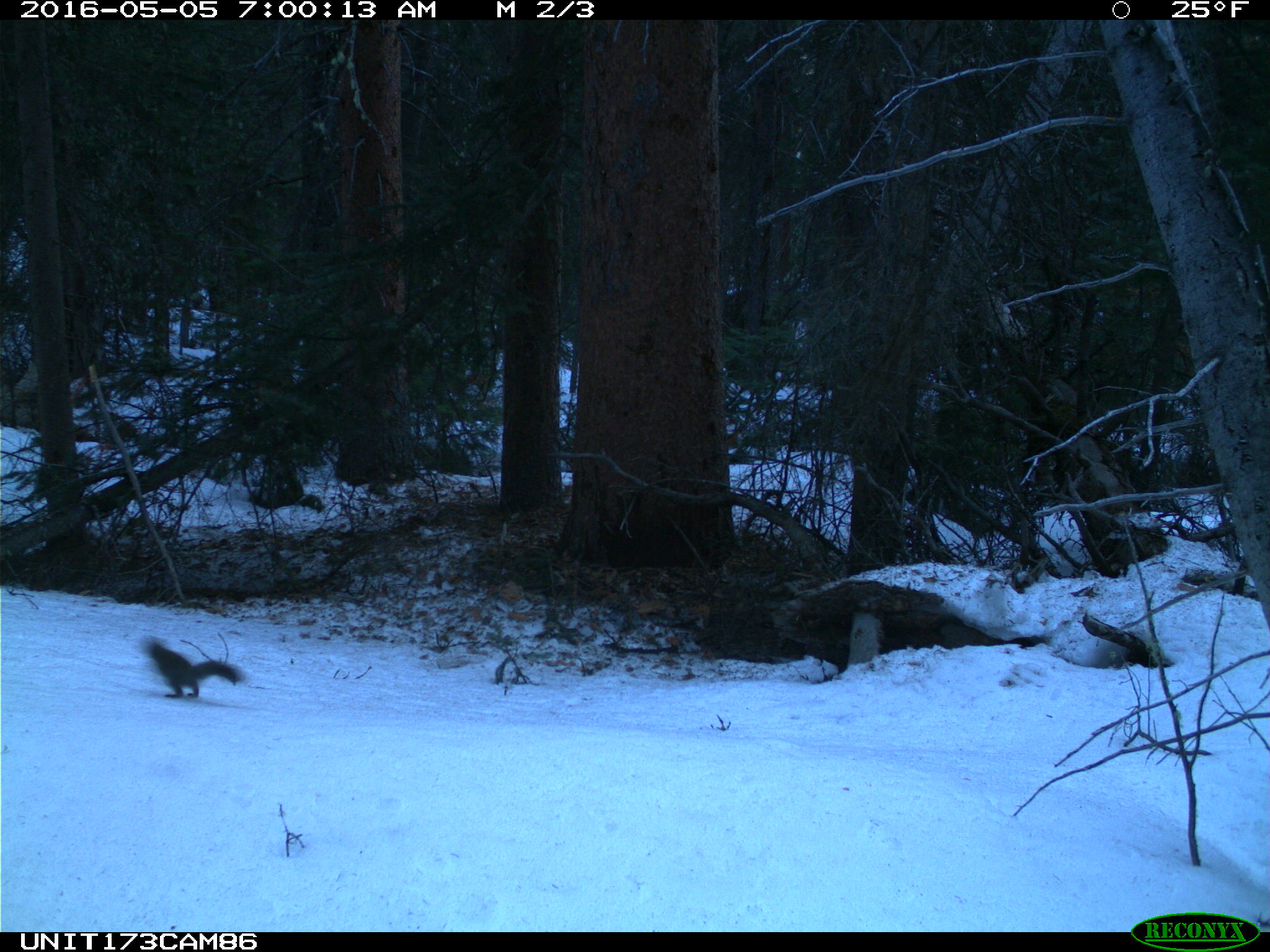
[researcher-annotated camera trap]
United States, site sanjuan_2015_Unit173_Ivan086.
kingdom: Animalia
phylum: Chordata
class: Mammalia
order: Rodentia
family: Sciuridae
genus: Tamiasciurus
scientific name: Tamiasciurus hudsonicus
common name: american red squirrel